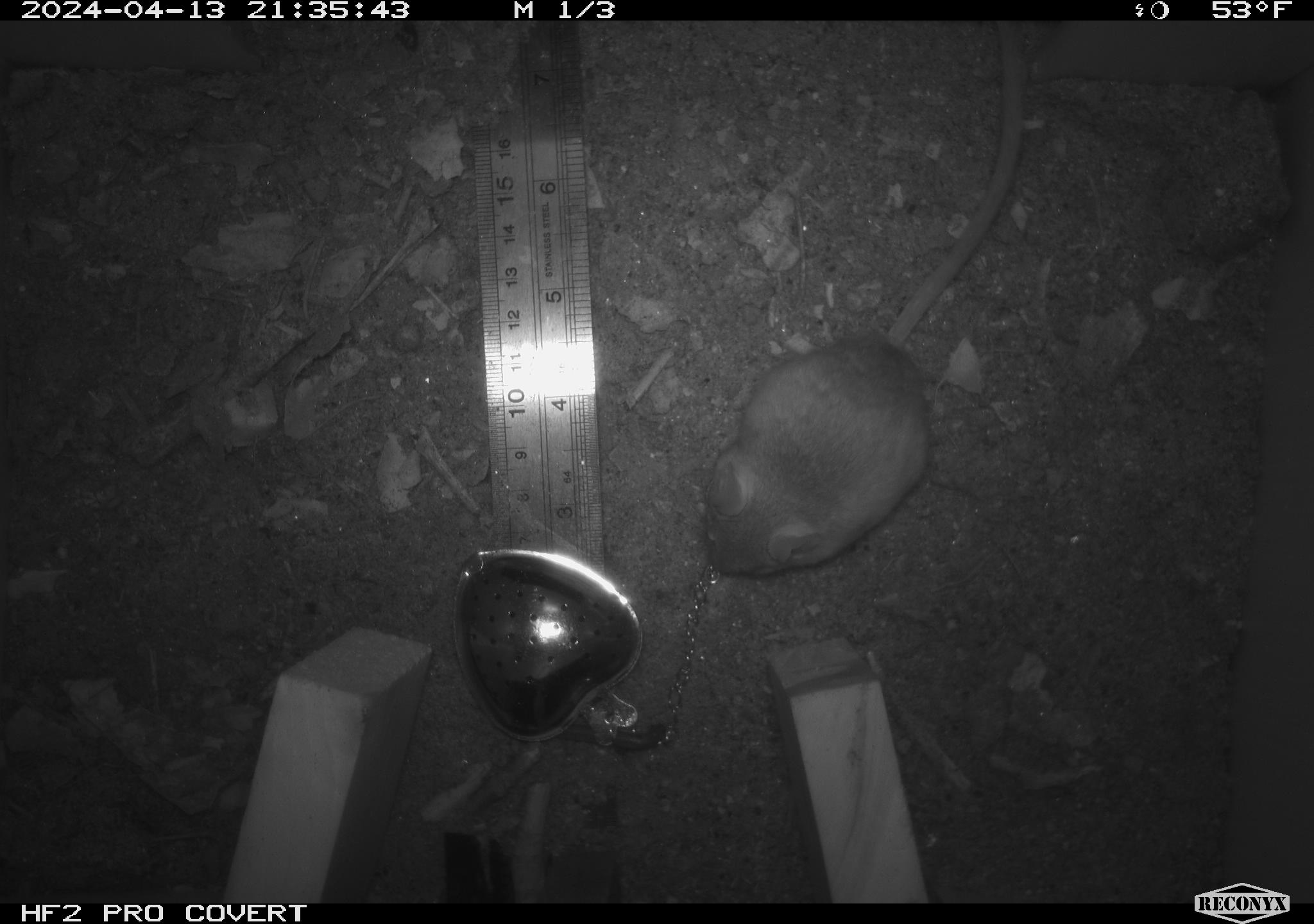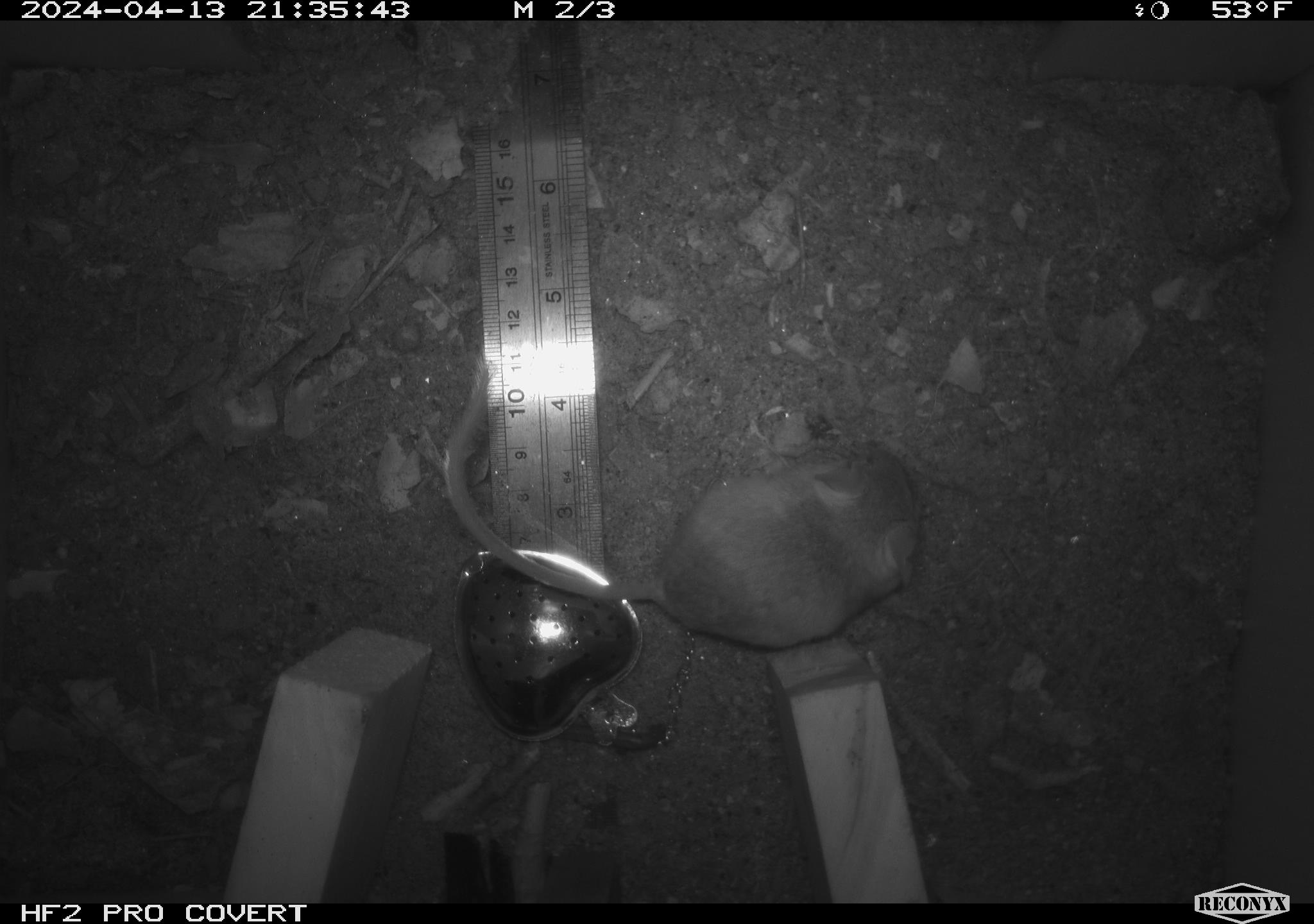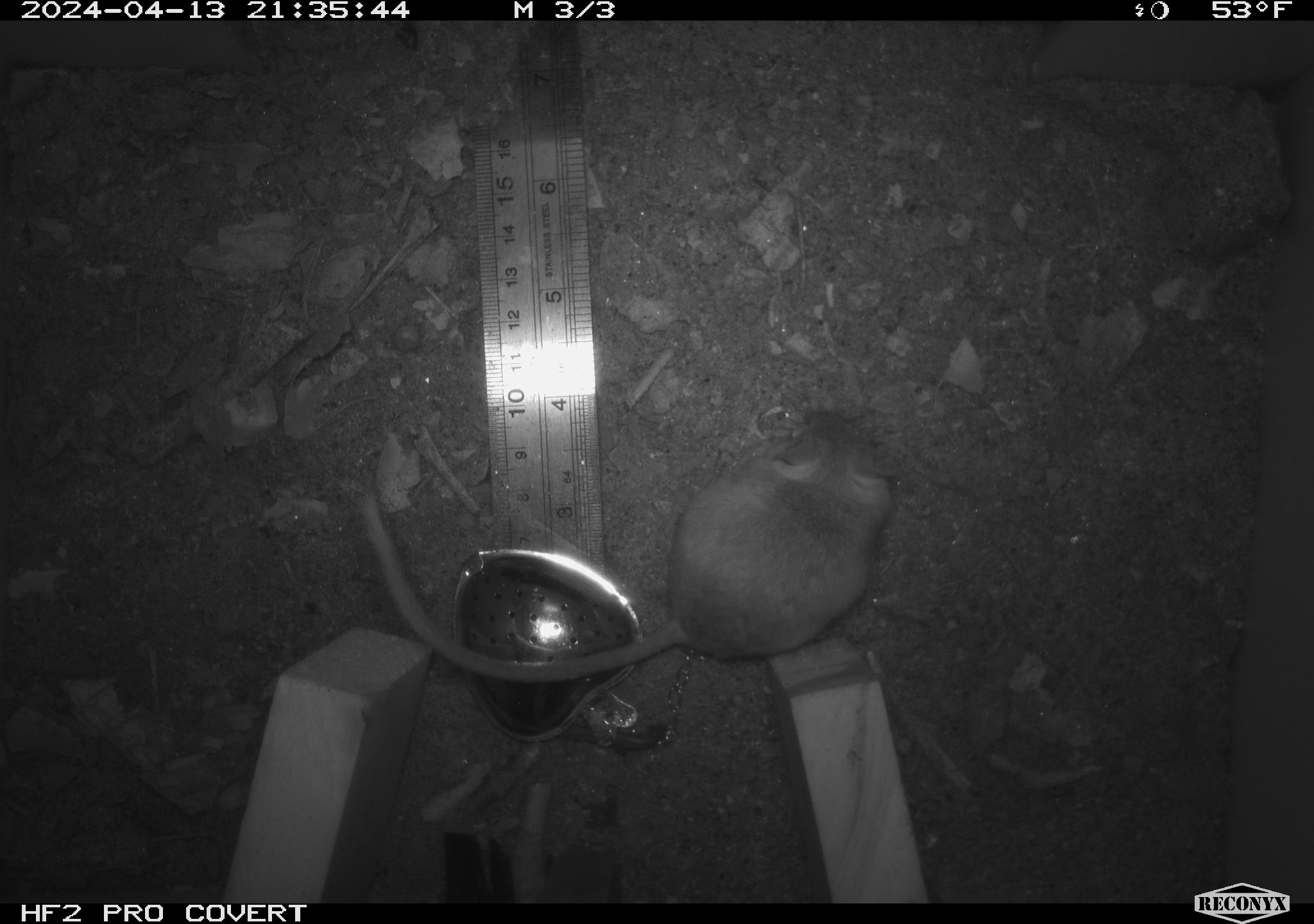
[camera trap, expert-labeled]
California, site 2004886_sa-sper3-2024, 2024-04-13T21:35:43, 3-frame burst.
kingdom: Animalia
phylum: Chordata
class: Mammalia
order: Rodentia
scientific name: Rodentia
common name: mouse species